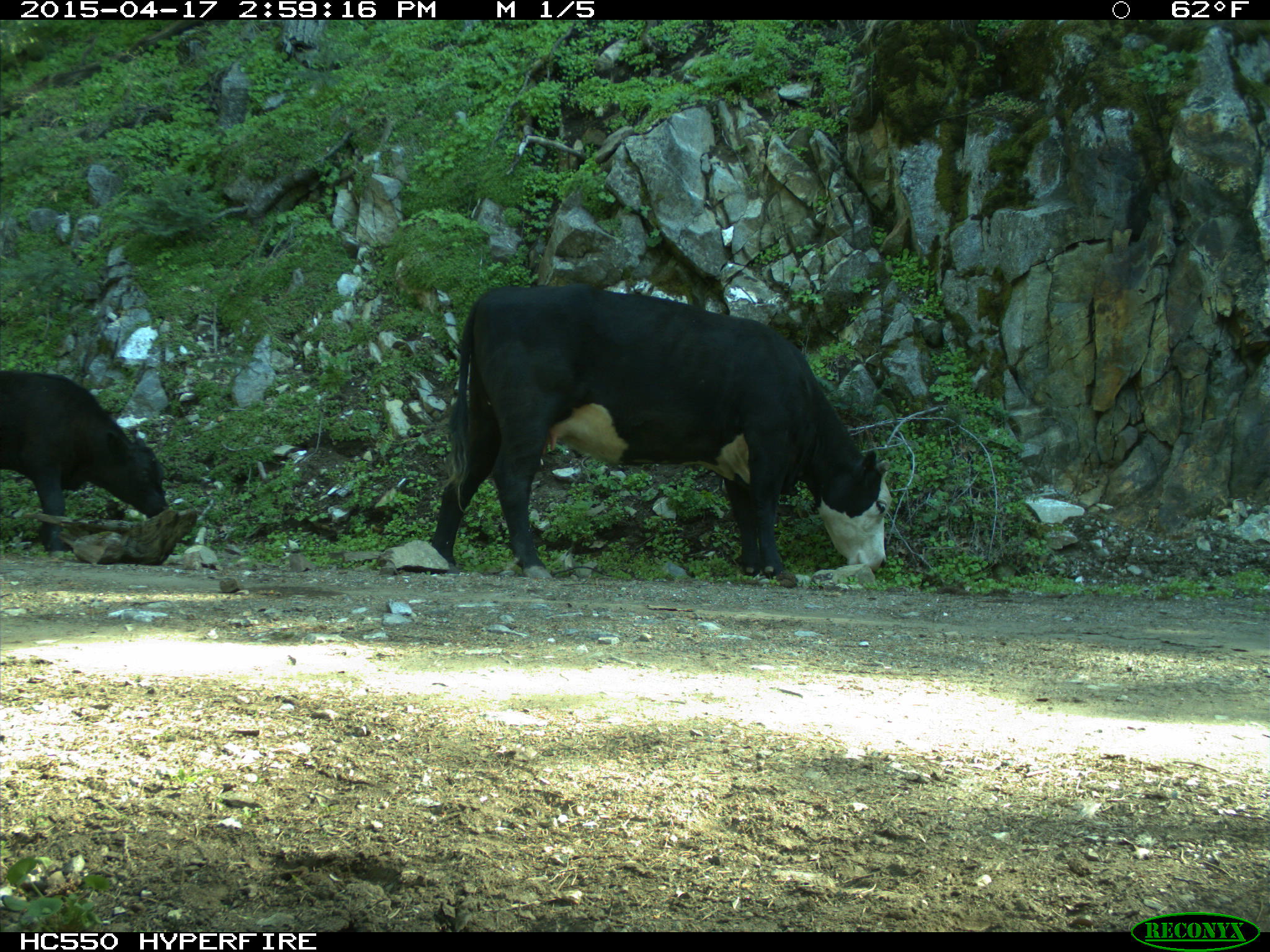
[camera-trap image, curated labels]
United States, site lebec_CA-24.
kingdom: Animalia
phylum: Chordata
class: Mammalia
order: Artiodactyla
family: Bovidae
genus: Bos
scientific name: Bos taurus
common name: domestic cow